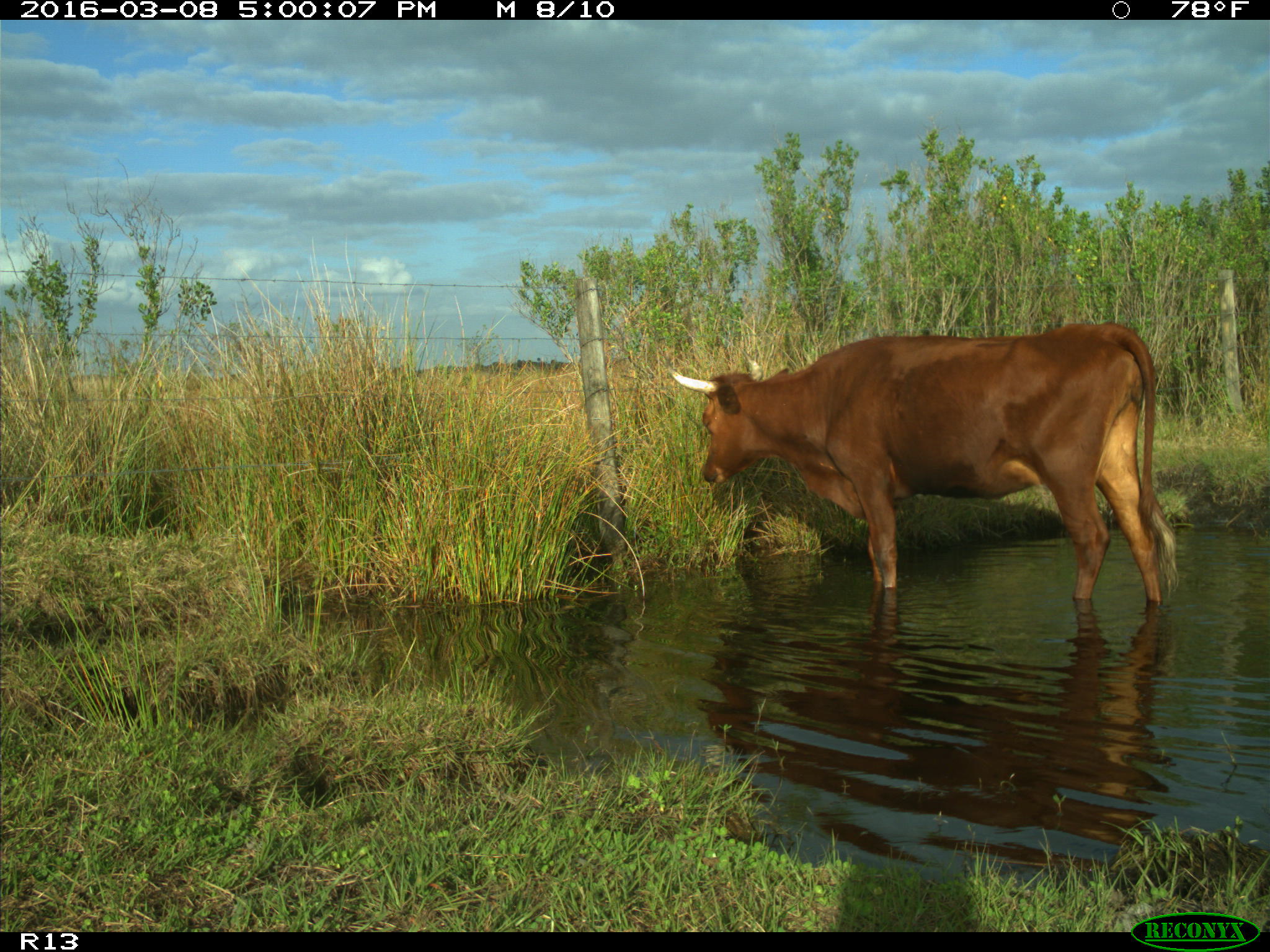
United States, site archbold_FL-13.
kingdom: Animalia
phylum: Chordata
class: Mammalia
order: Artiodactyla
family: Bovidae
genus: Bos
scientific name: Bos taurus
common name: domestic cow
Bos taurus (domestic cow).